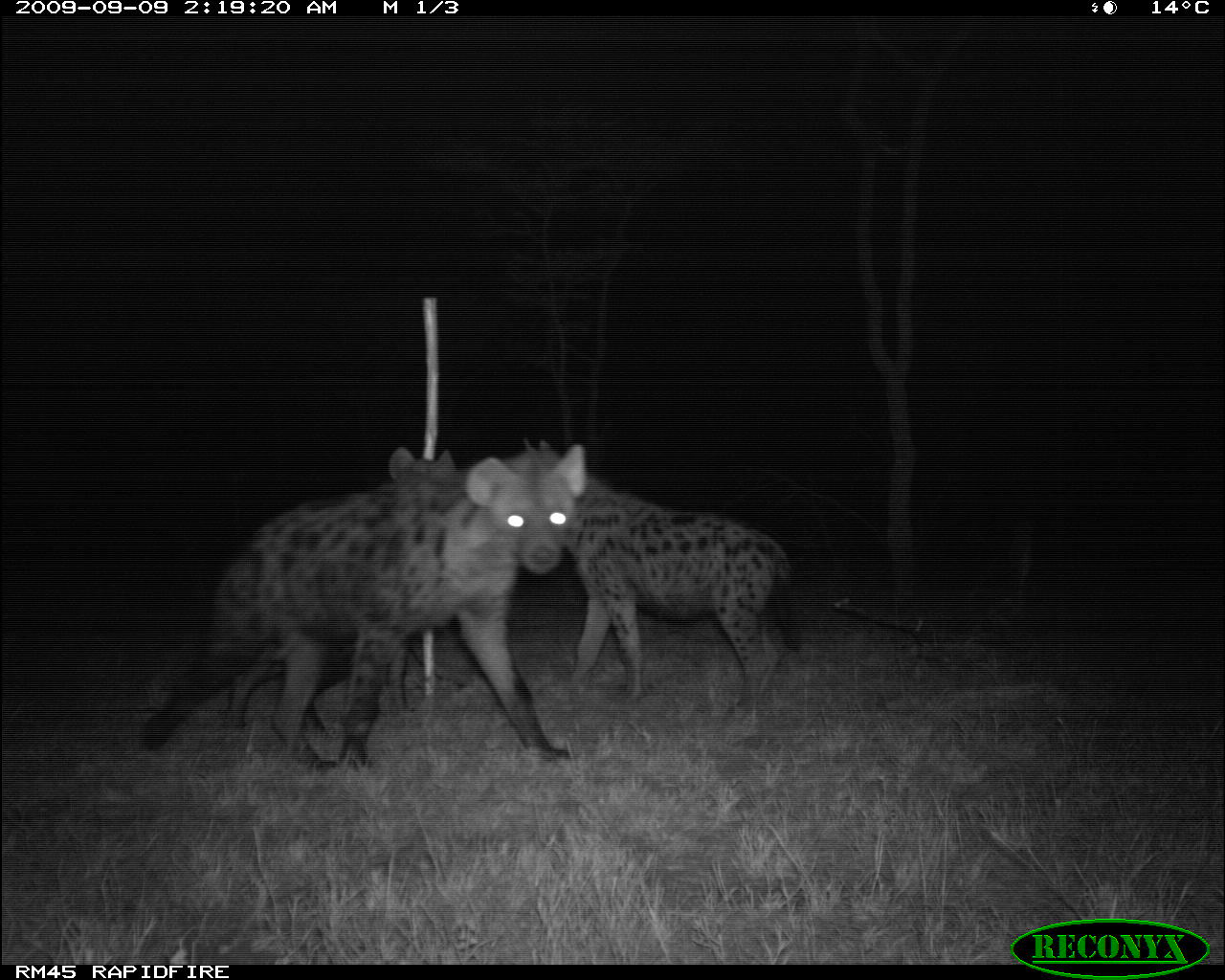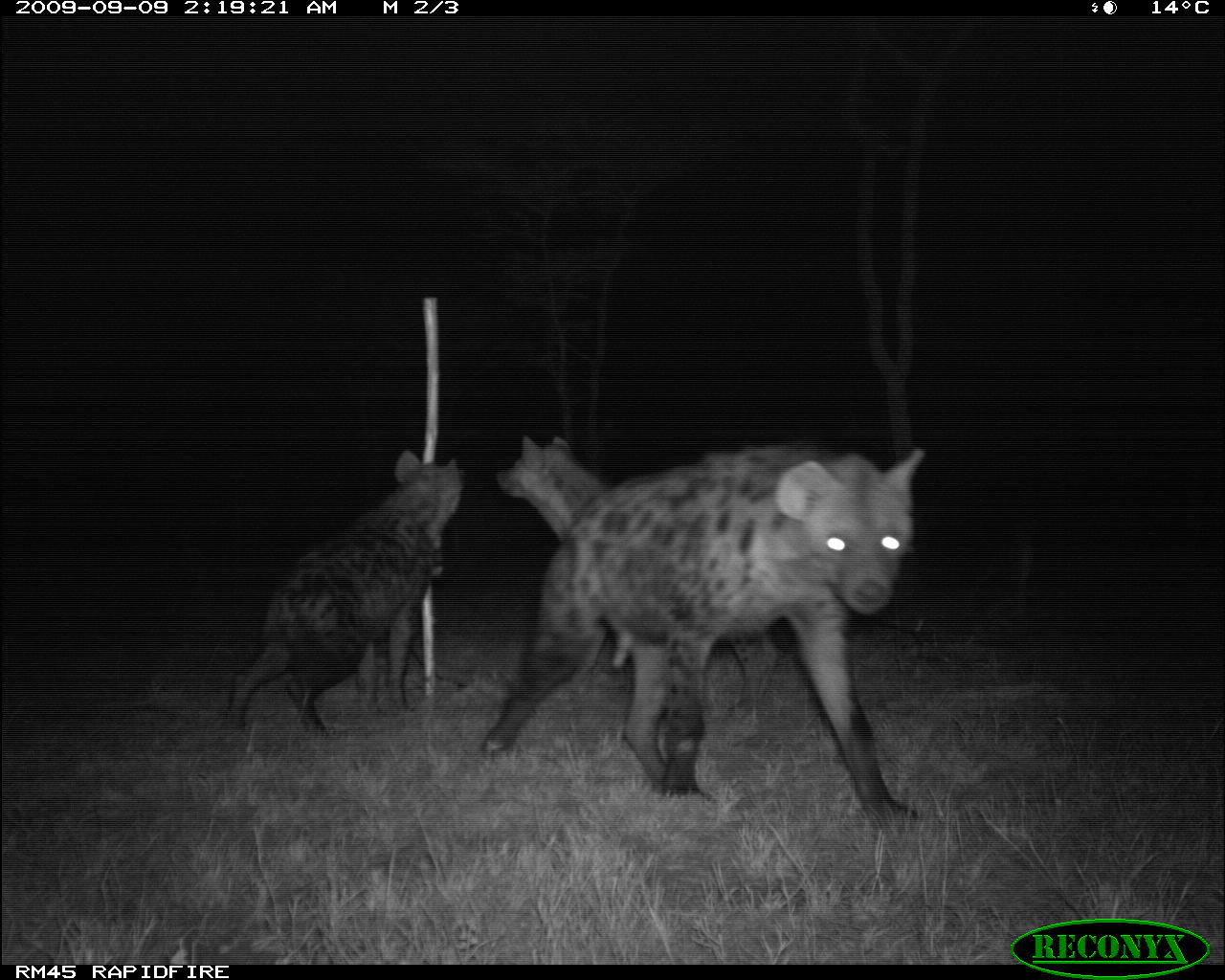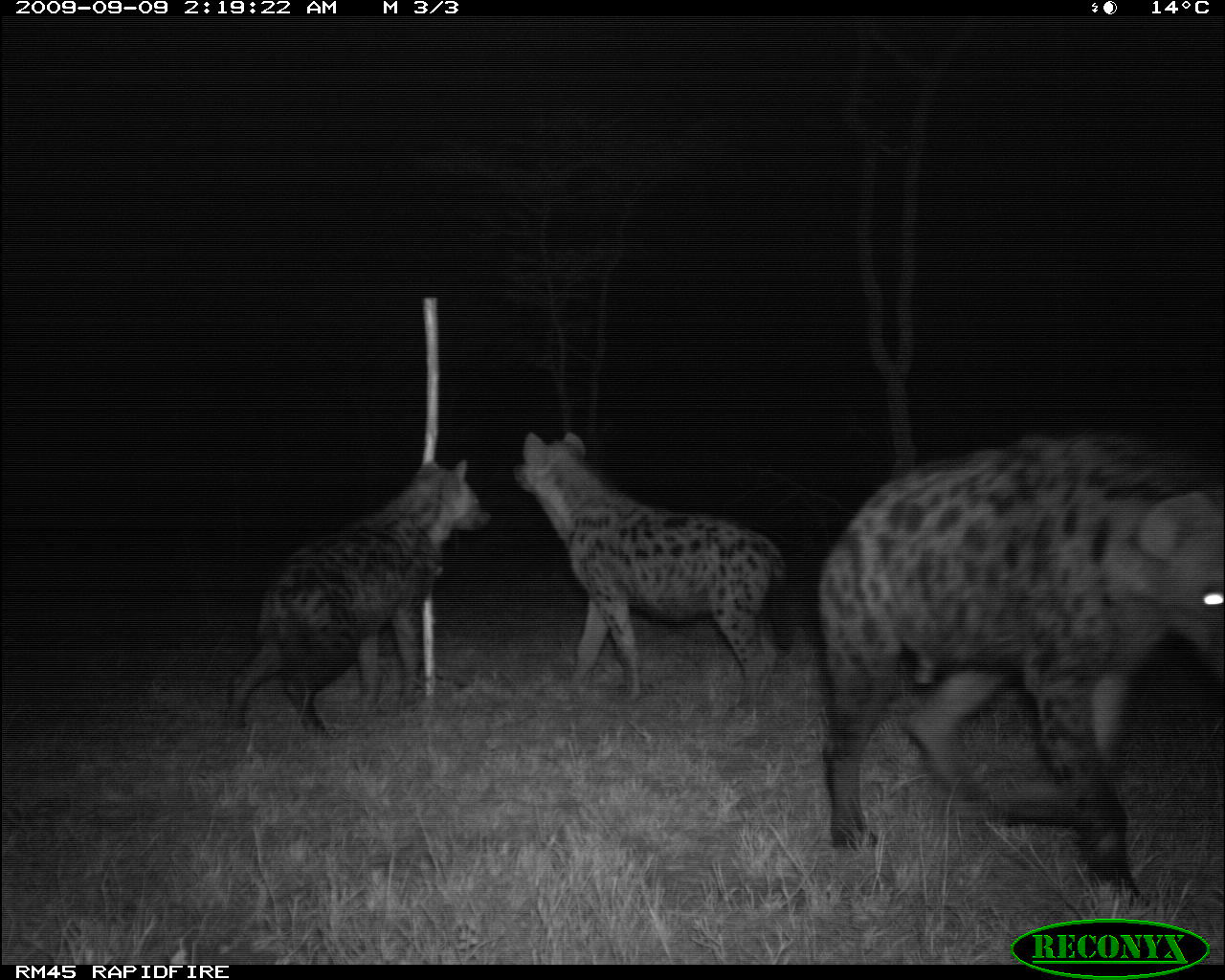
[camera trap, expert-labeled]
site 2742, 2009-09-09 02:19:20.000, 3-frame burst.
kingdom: Animalia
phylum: Chordata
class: Mammalia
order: Carnivora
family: Hyaenidae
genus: Crocuta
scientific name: Crocuta crocuta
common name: spotted hyena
Crocuta crocuta (spotted hyena), count 3.